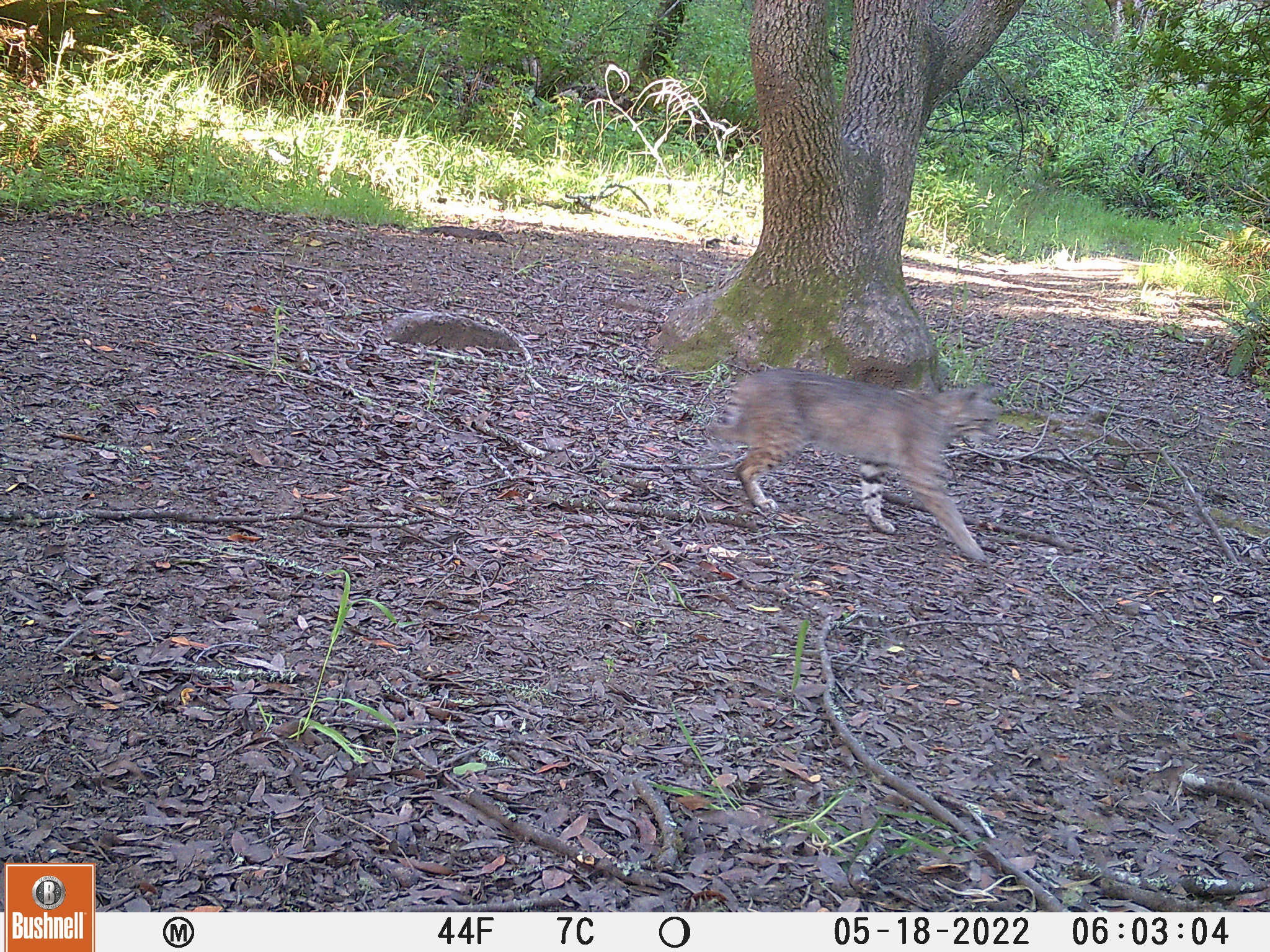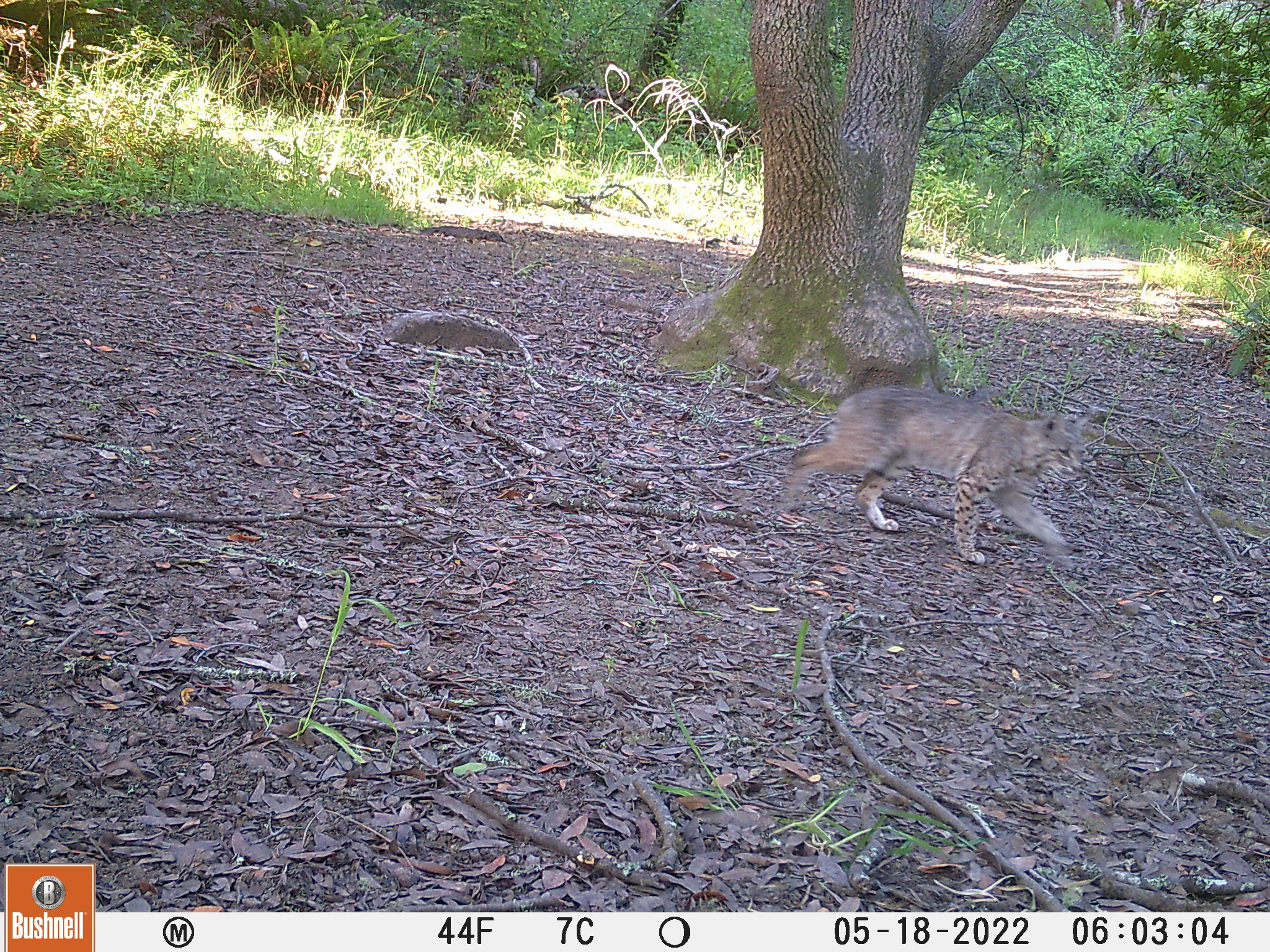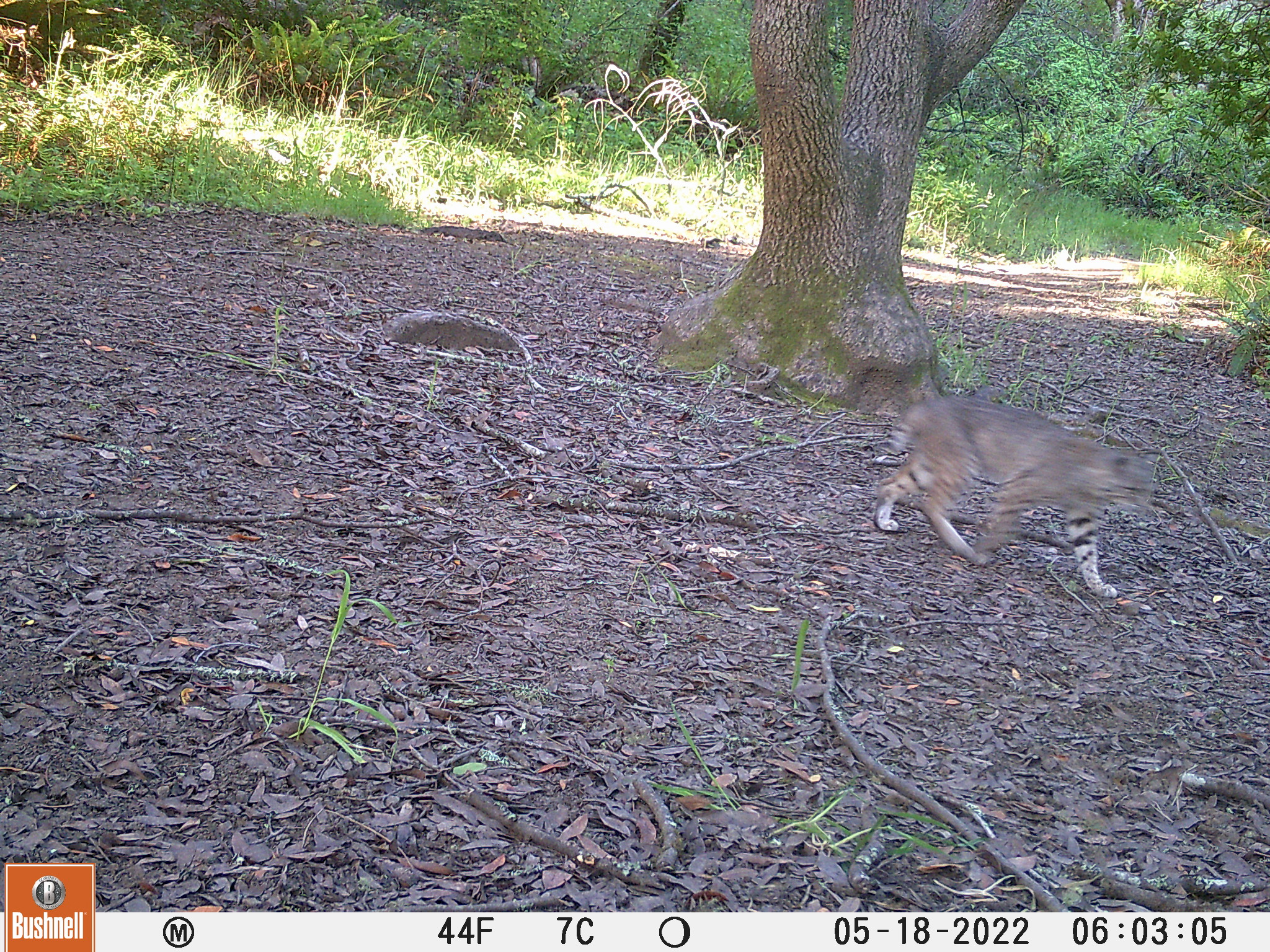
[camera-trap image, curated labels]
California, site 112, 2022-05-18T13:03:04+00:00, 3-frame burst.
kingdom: Animalia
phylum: Chordata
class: Mammalia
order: Carnivora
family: Felidae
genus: Lynx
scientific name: Lynx rufus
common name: bobcat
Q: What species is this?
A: Bobcat (Lynx rufus).